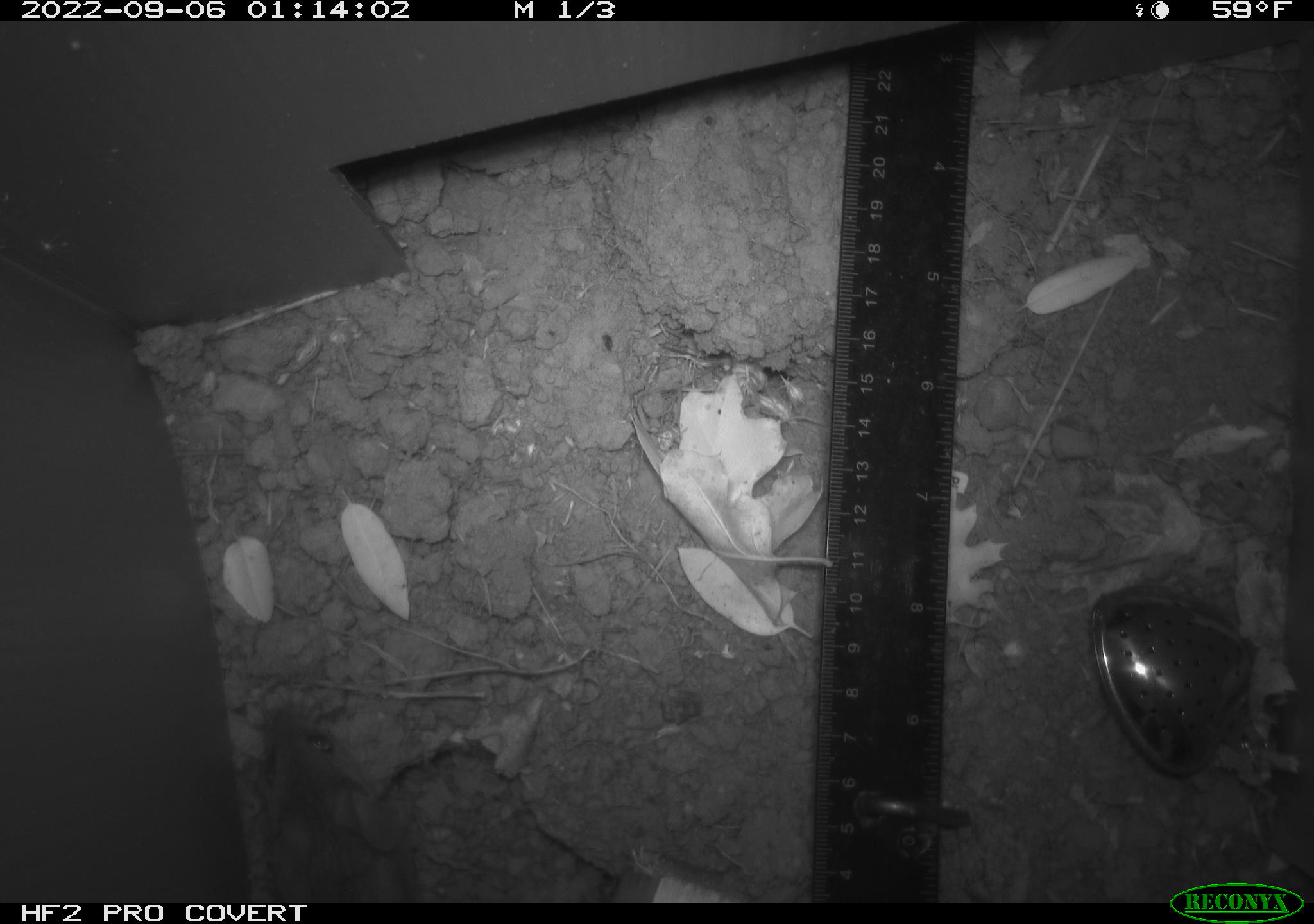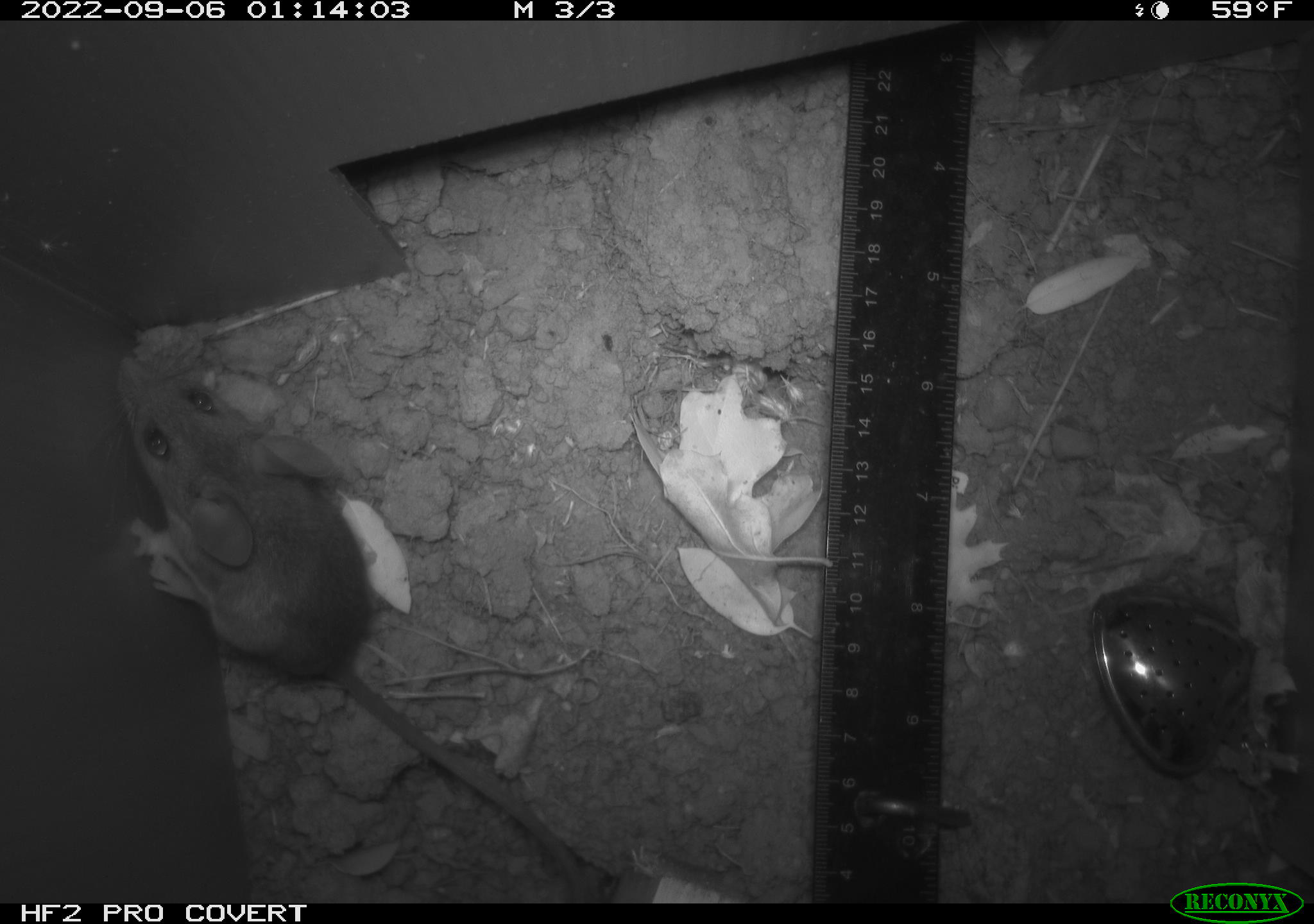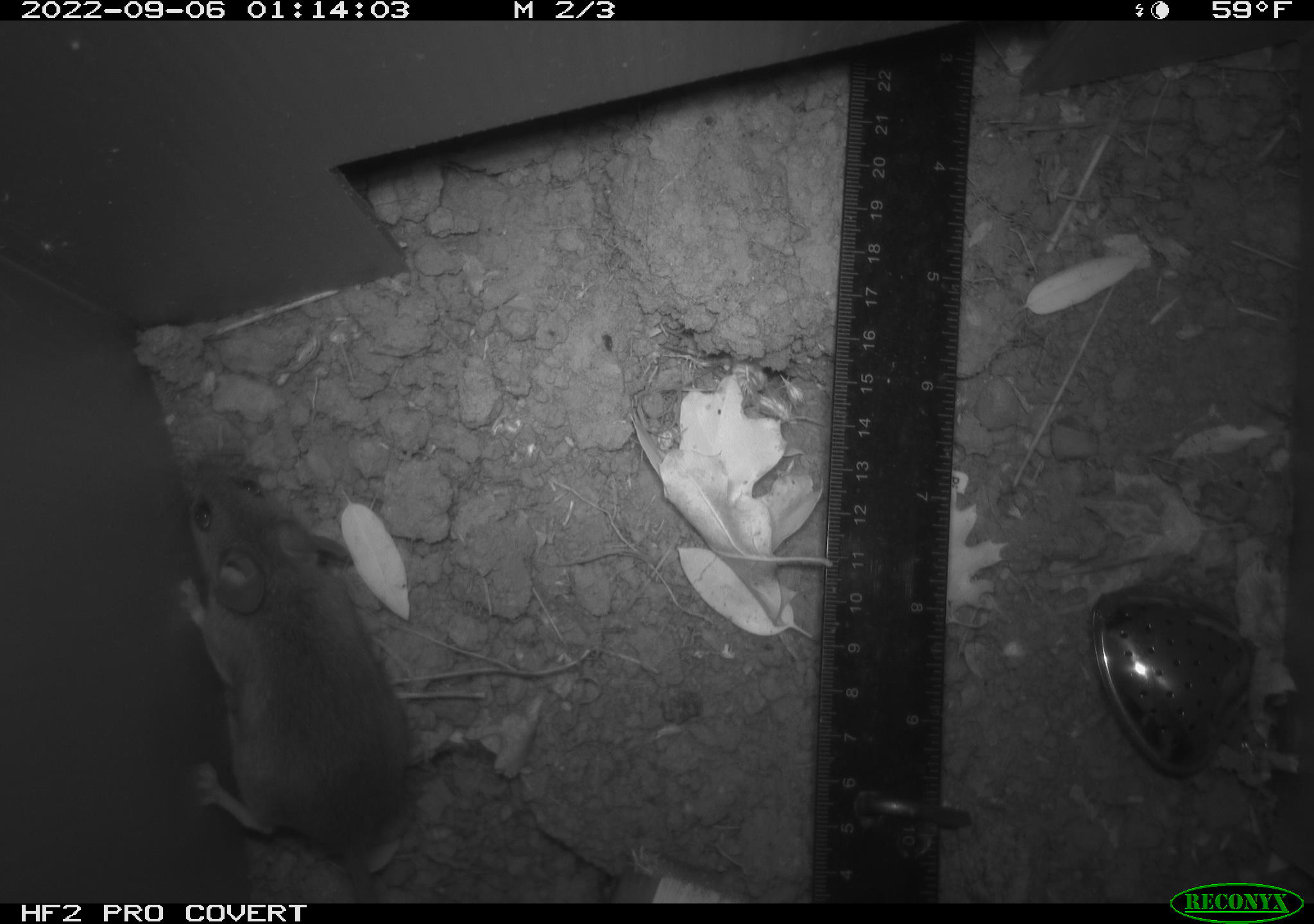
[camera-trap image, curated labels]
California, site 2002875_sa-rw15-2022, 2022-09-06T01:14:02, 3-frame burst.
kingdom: Animalia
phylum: Chordata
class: Mammalia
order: Rodentia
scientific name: Rodentia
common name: mouse species